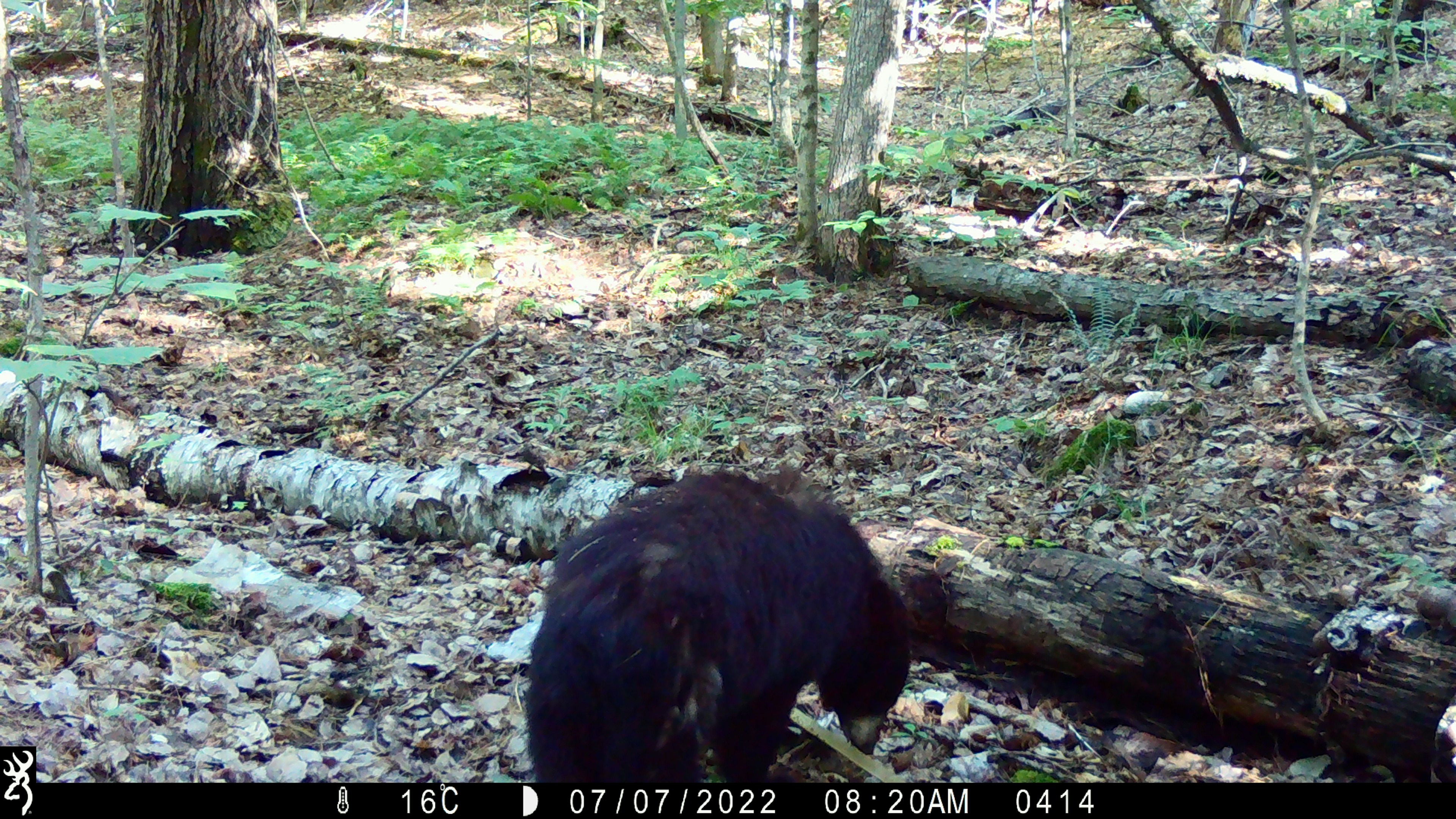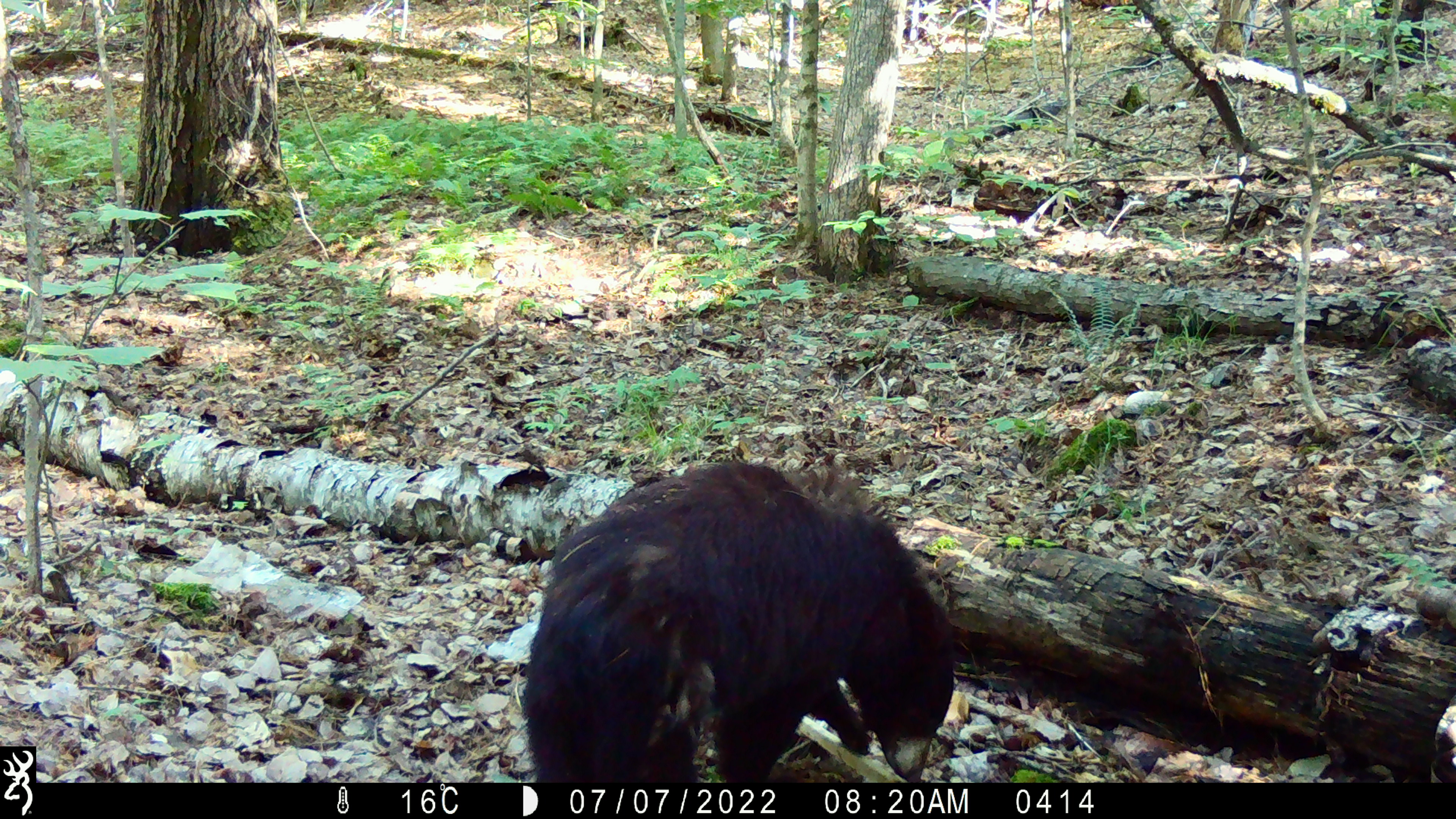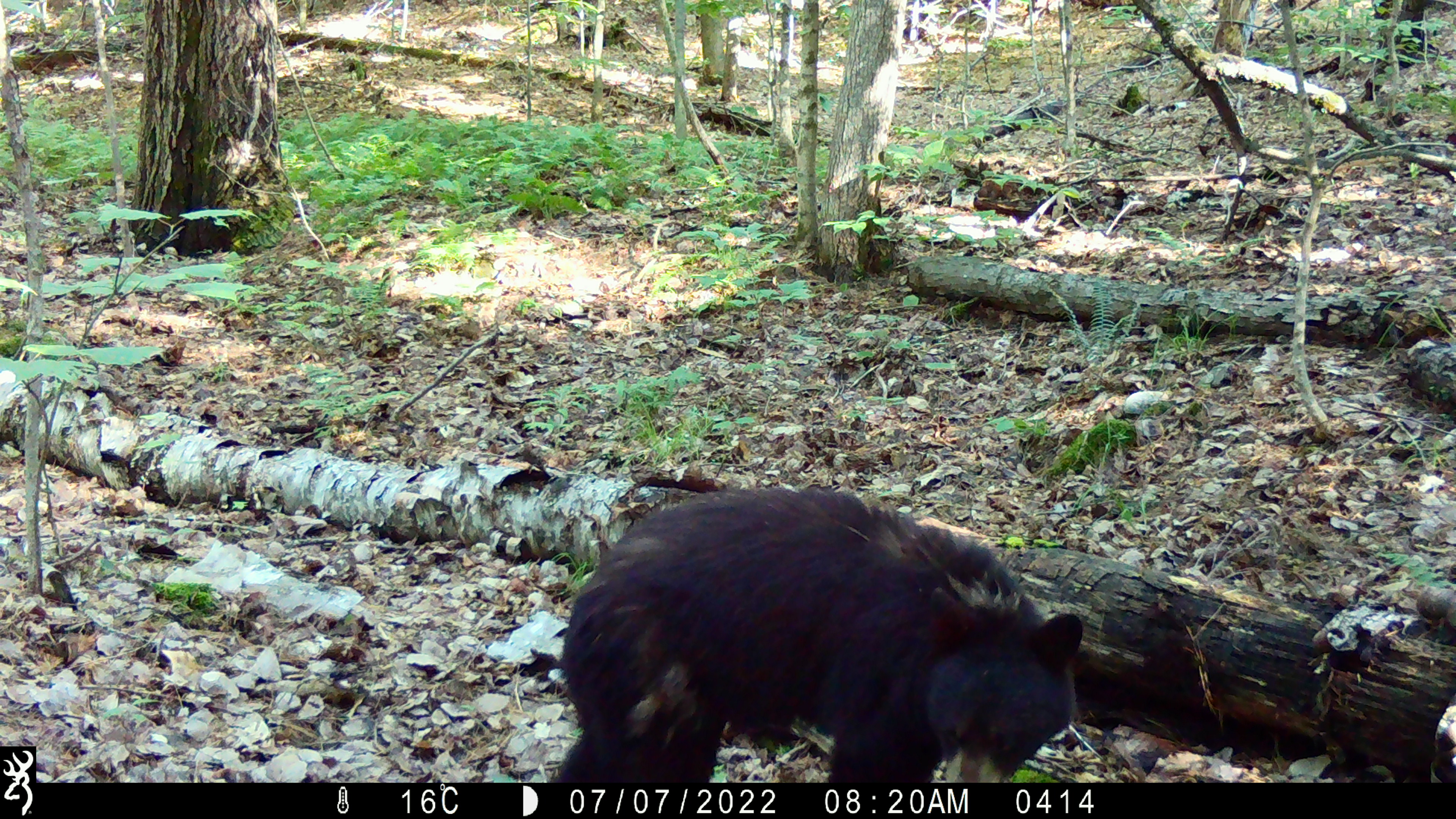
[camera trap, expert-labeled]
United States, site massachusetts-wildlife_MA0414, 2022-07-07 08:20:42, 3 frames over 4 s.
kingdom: Animalia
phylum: Chordata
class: Mammalia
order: Carnivora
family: Ursidae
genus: Ursus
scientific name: Ursus americanus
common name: black bear